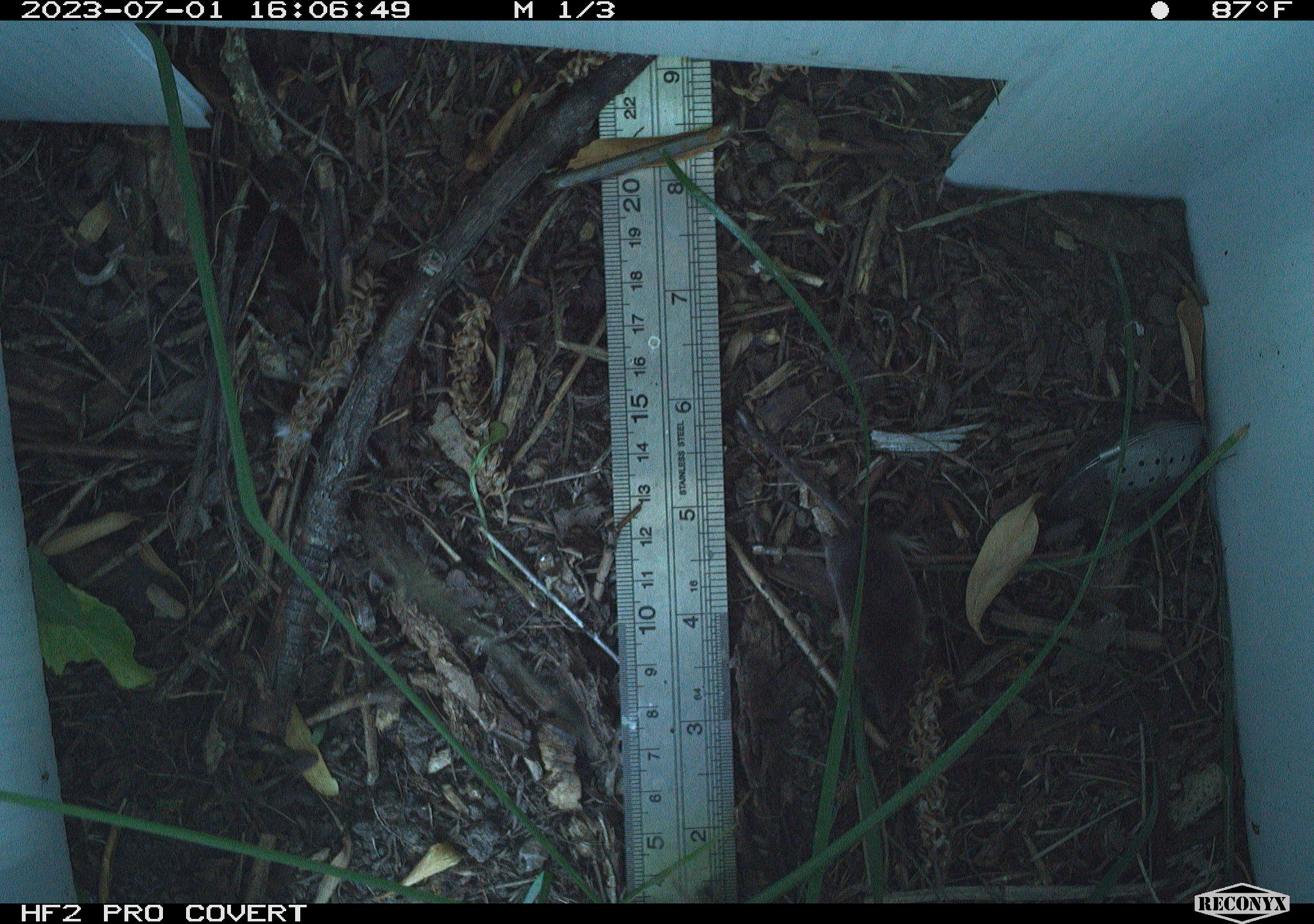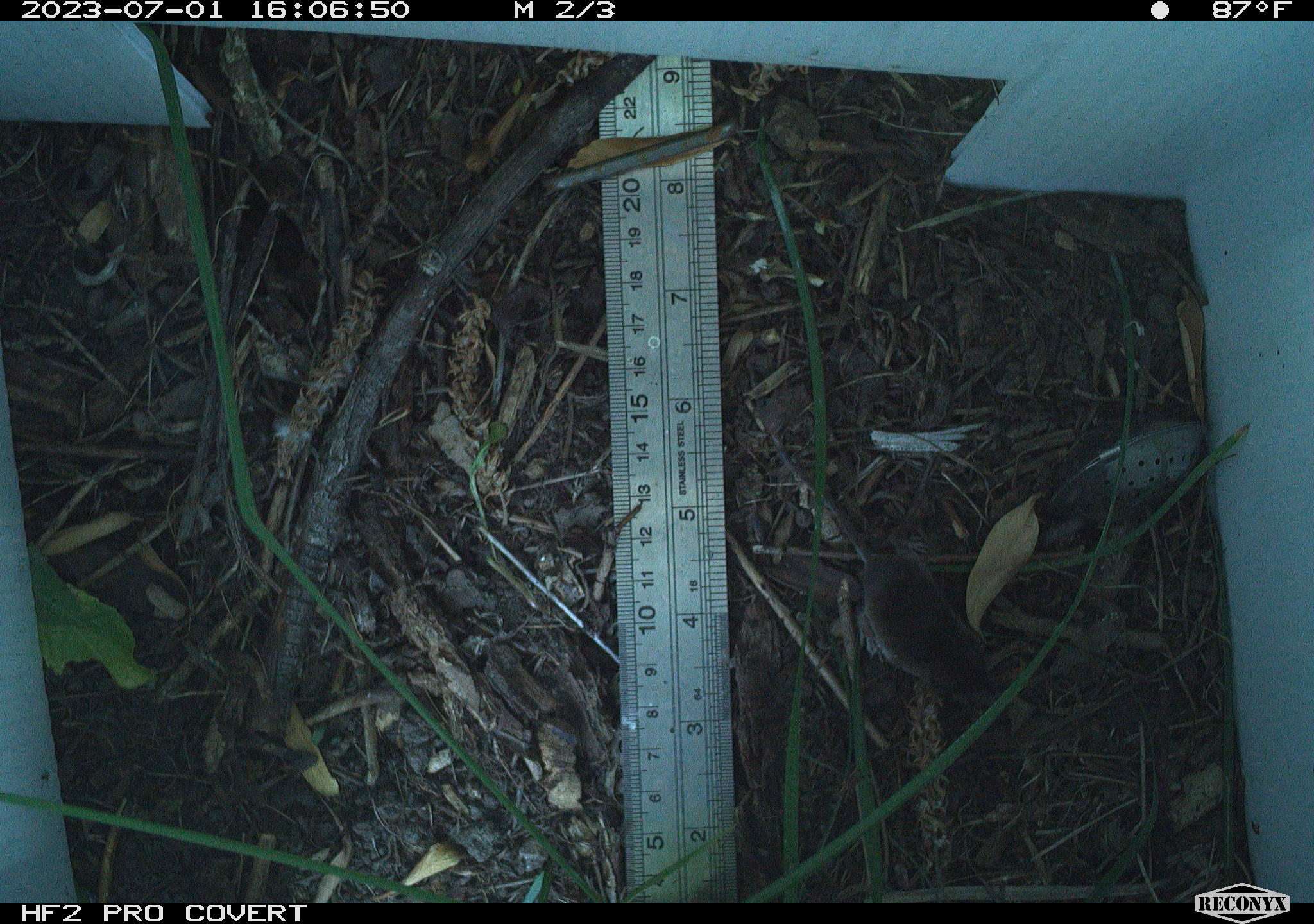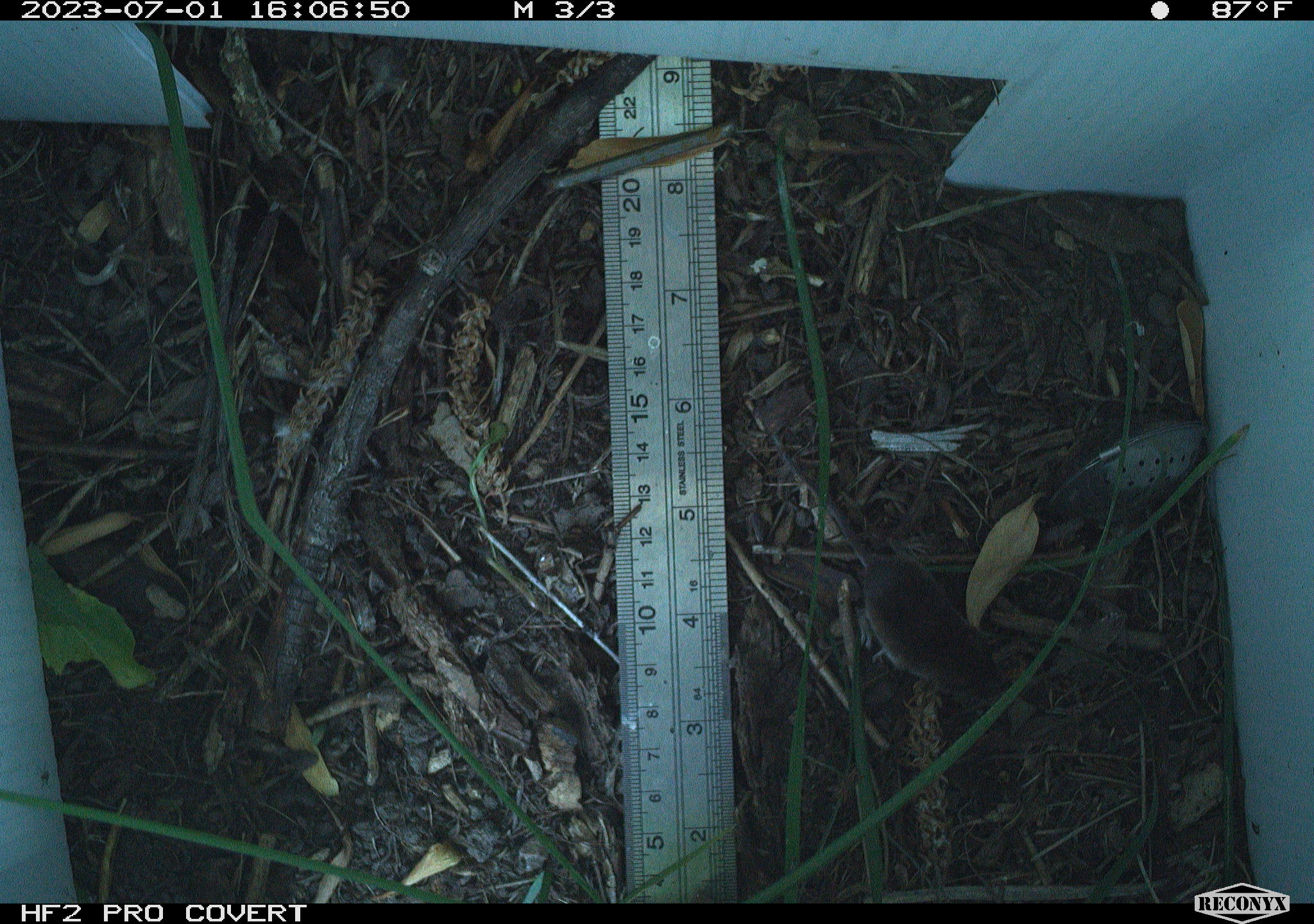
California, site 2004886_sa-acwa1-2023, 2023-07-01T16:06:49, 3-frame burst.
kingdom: Animalia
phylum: Chordata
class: Mammalia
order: Eulipotyphla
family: Soricidae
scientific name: Soricidae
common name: shrews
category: soricidae family